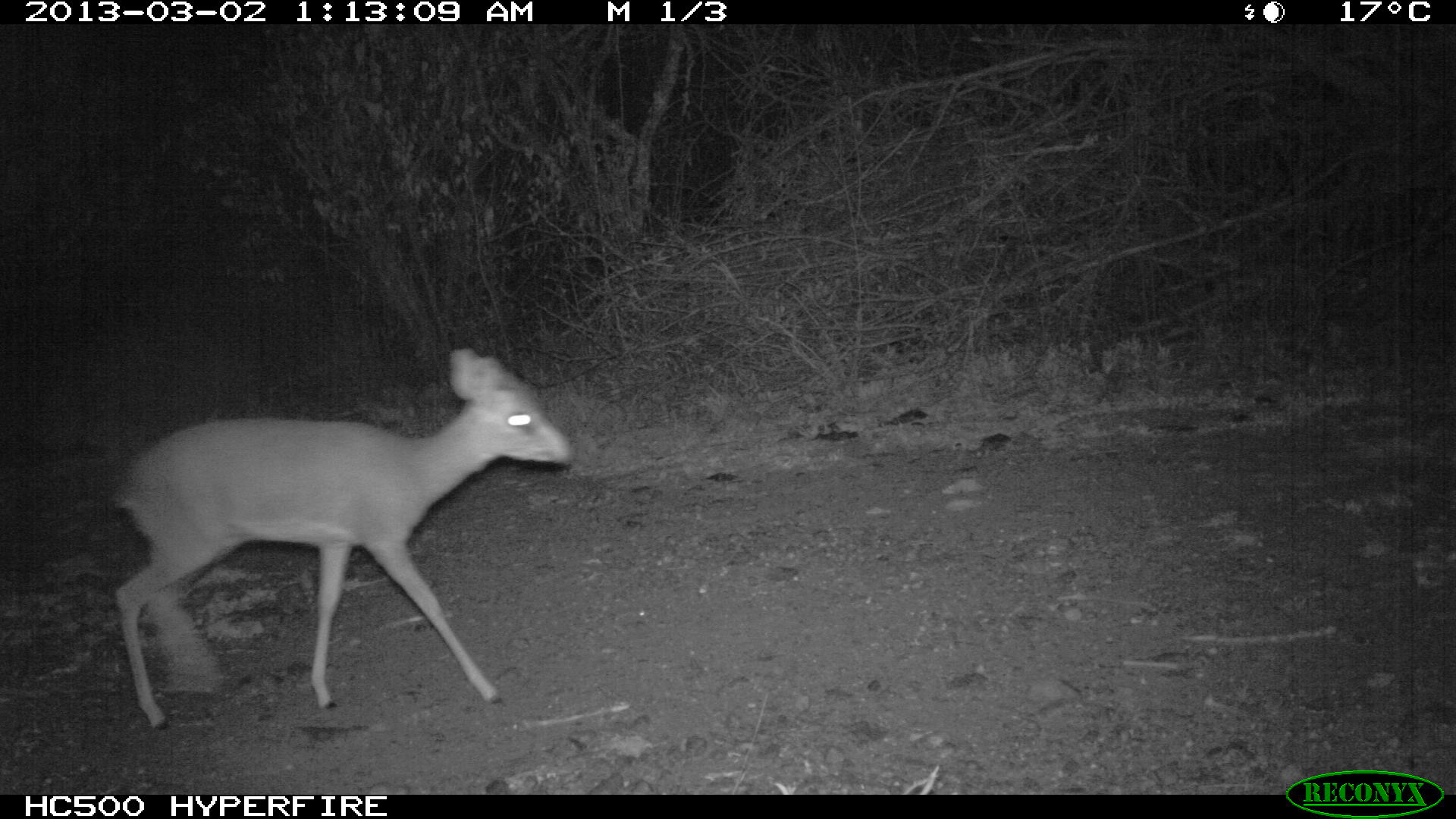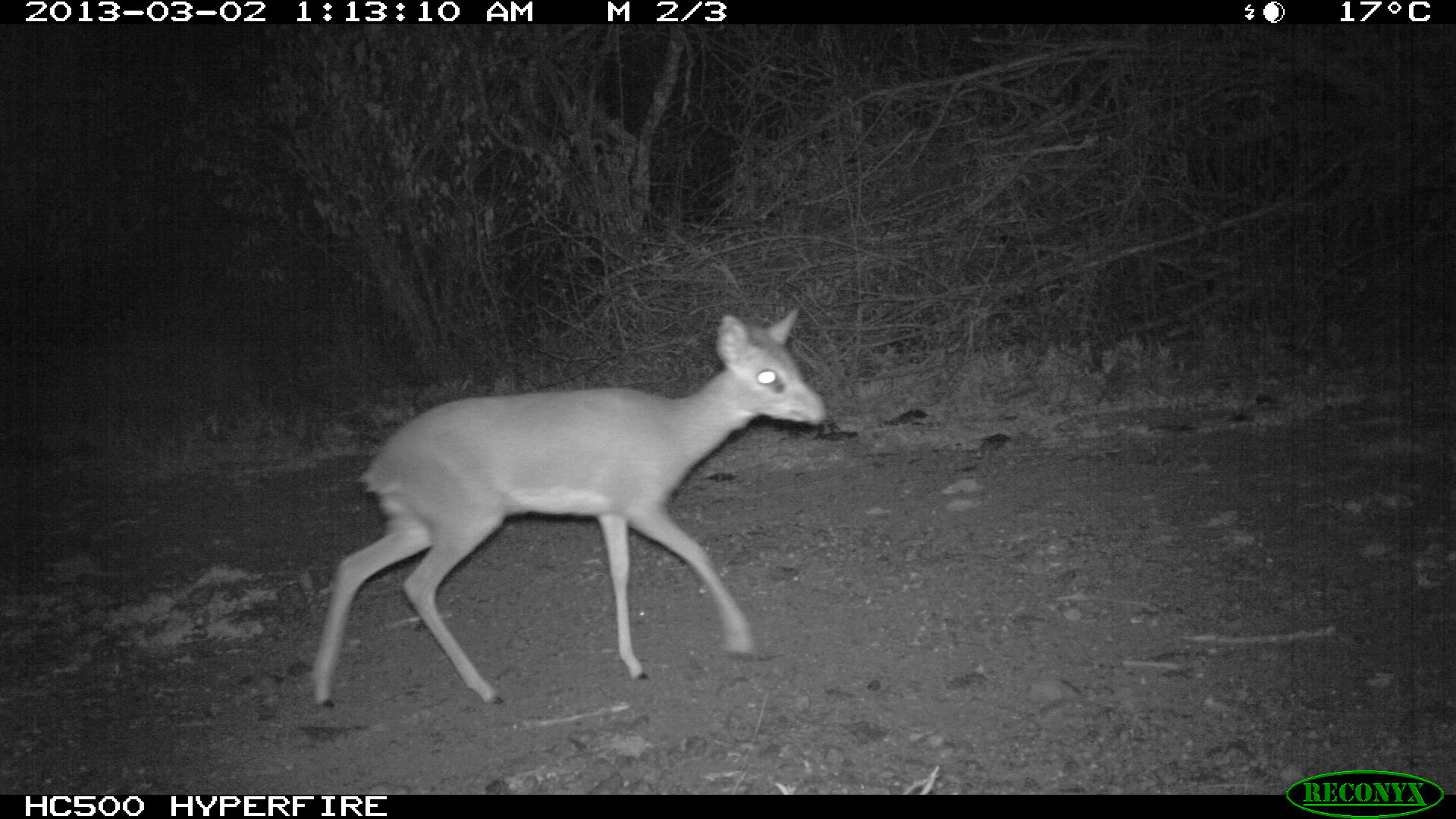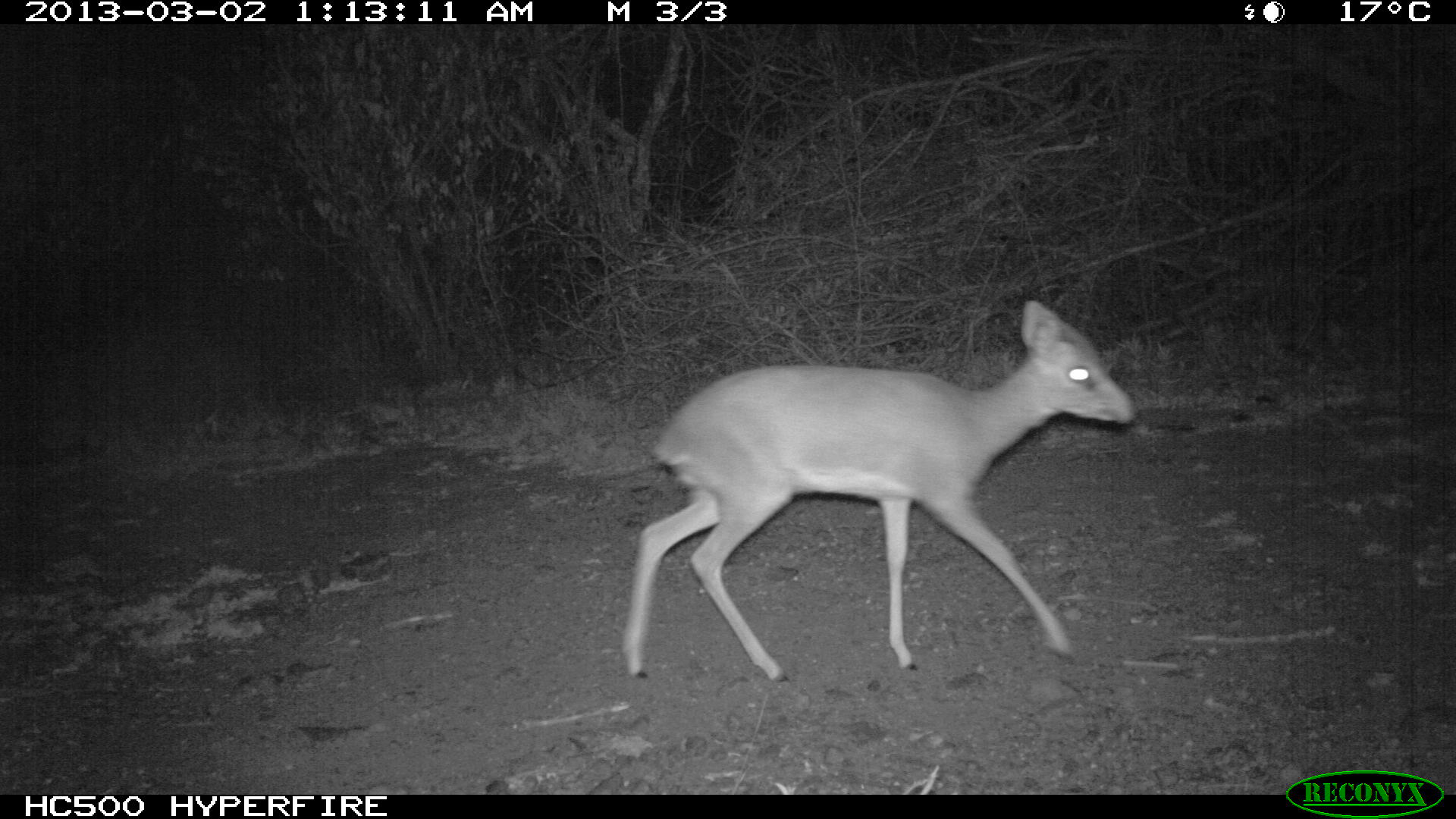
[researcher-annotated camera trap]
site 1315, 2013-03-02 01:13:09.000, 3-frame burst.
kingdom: Animalia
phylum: Chordata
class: Mammalia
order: Artiodactyla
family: Bovidae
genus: Madoqua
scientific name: Madoqua guentheri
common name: günther's dik-dik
Madoqua guentheri (günther's dik-dik), count 1.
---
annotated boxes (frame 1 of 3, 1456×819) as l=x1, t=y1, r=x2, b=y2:
madoqua guentheri: l=113, t=345, r=576, b=729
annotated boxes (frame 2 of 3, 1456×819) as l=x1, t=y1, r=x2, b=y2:
madoqua guentheri: l=310, t=306, r=826, b=719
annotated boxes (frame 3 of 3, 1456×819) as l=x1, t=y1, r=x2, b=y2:
madoqua guentheri: l=623, t=296, r=1137, b=682